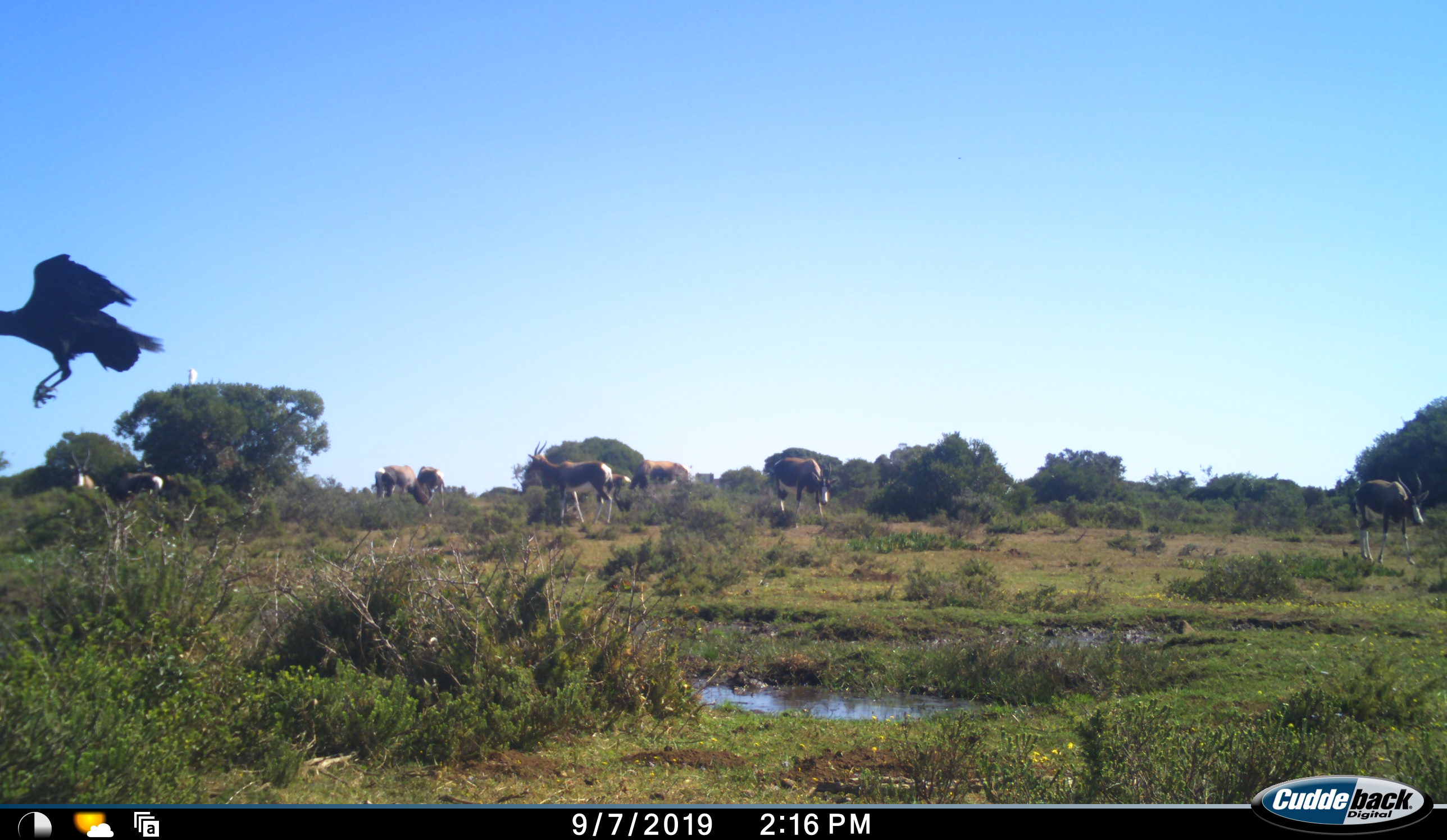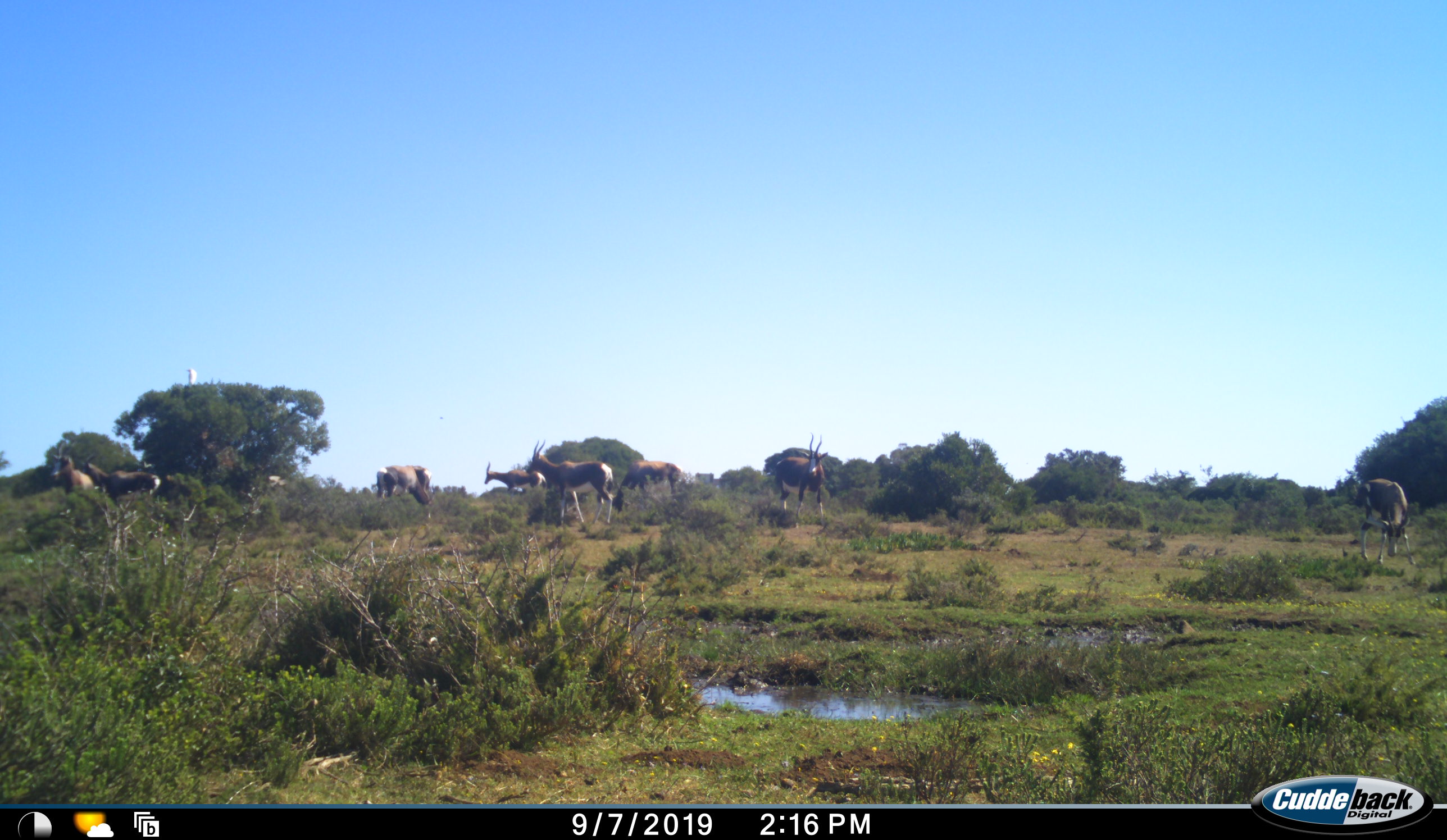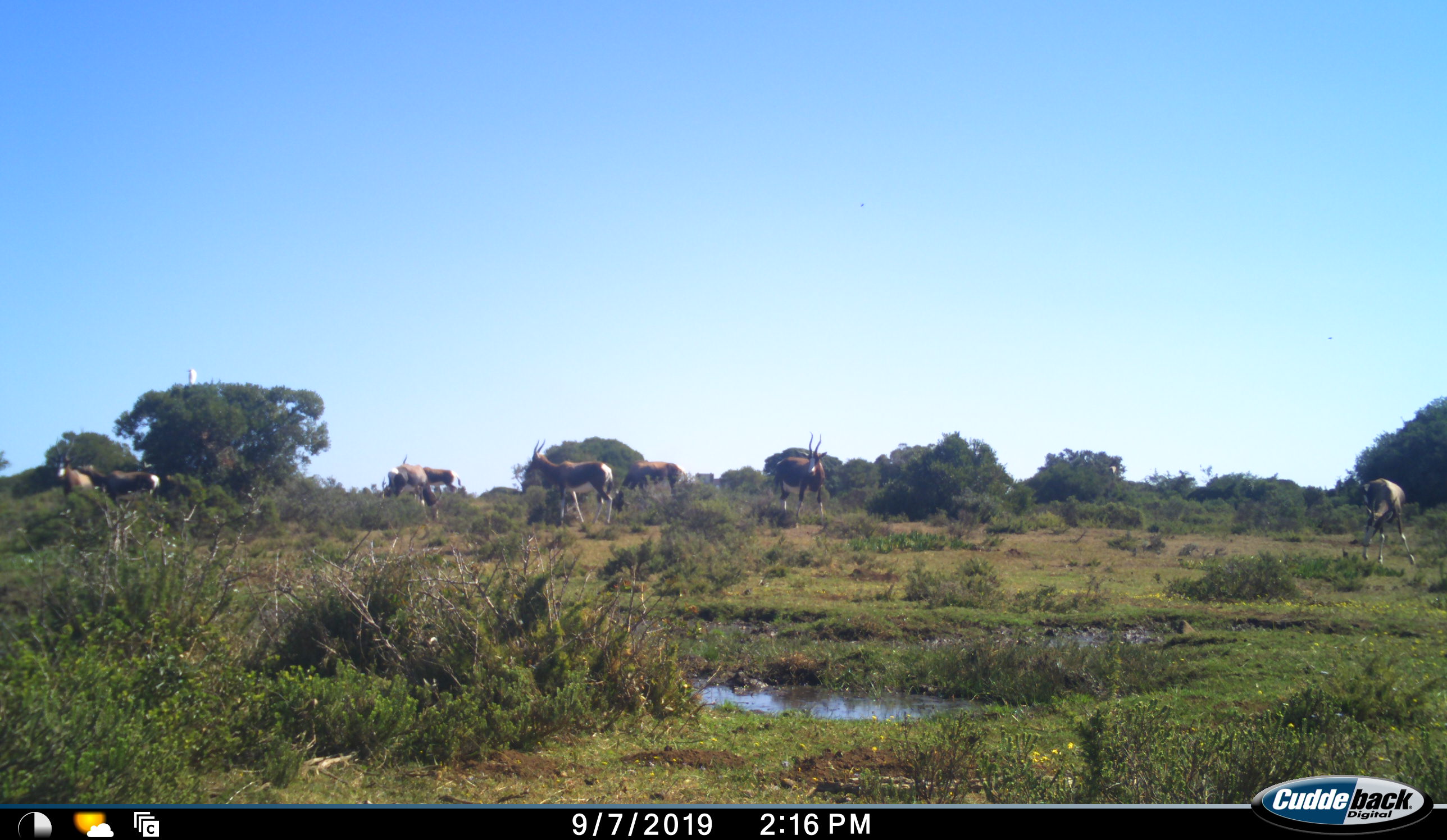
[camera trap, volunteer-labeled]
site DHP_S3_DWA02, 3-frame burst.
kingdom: Animalia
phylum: Chordata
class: Aves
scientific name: Aves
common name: bird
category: birdother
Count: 1.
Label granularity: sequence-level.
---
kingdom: Animalia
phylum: Chordata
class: Mammalia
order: Artiodactyla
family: Bovidae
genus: Damaliscus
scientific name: Damaliscus pygargus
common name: bontebok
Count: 10.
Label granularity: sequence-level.